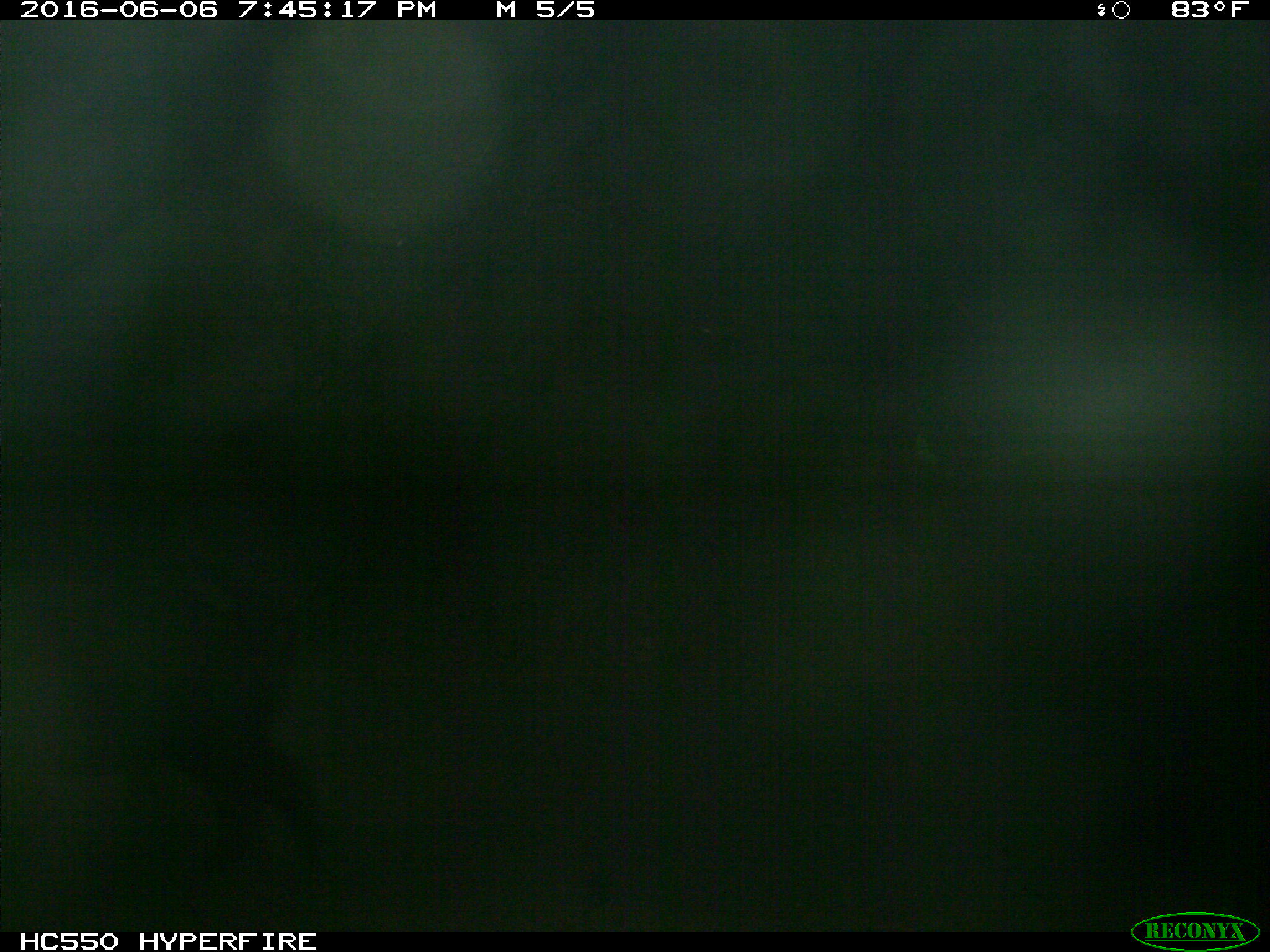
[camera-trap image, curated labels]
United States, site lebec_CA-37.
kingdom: Animalia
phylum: Chordata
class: Mammalia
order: Artiodactyla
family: Suidae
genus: Sus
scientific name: Sus scrofa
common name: wild boar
Sus scrofa (wild boar).